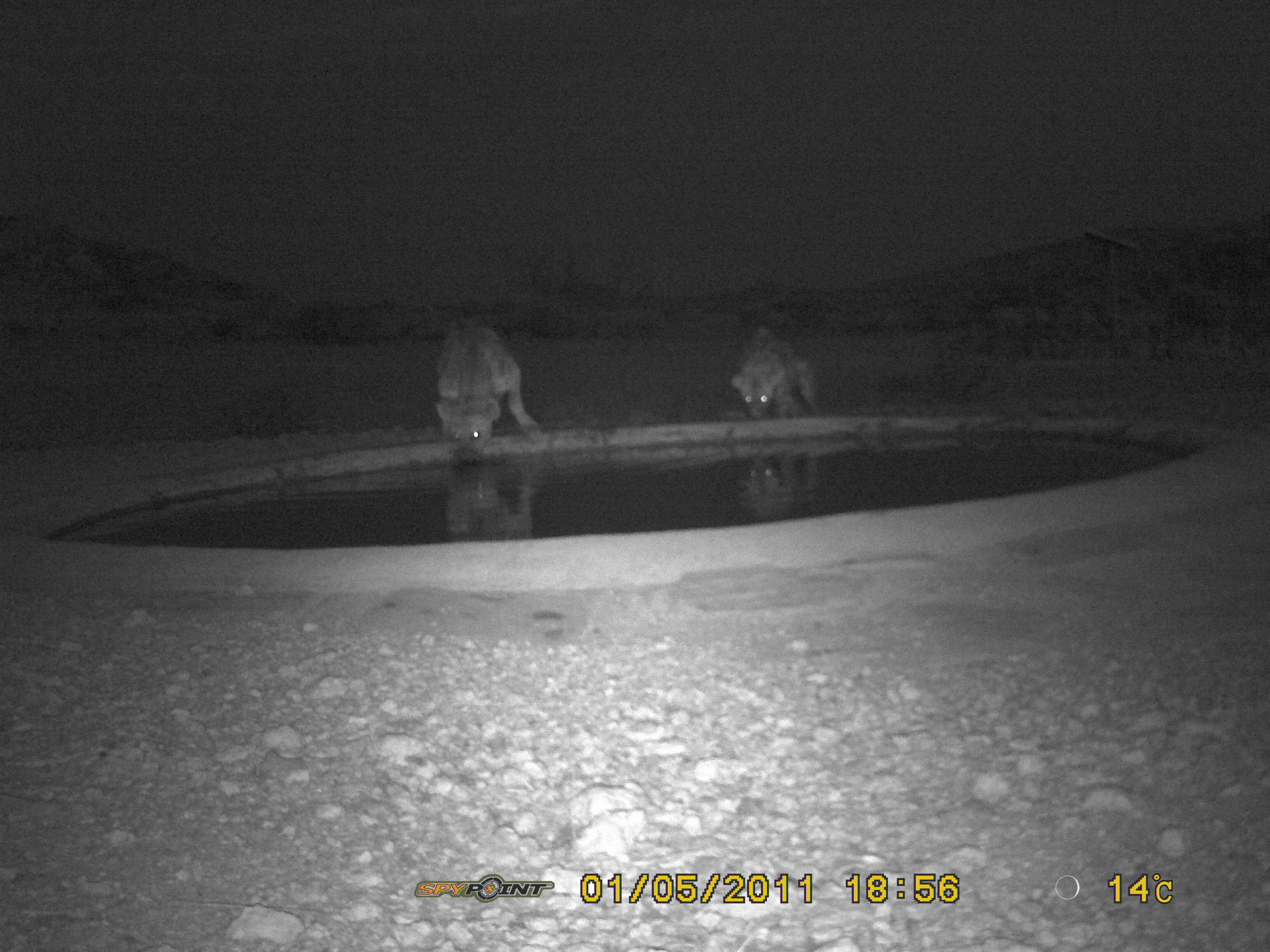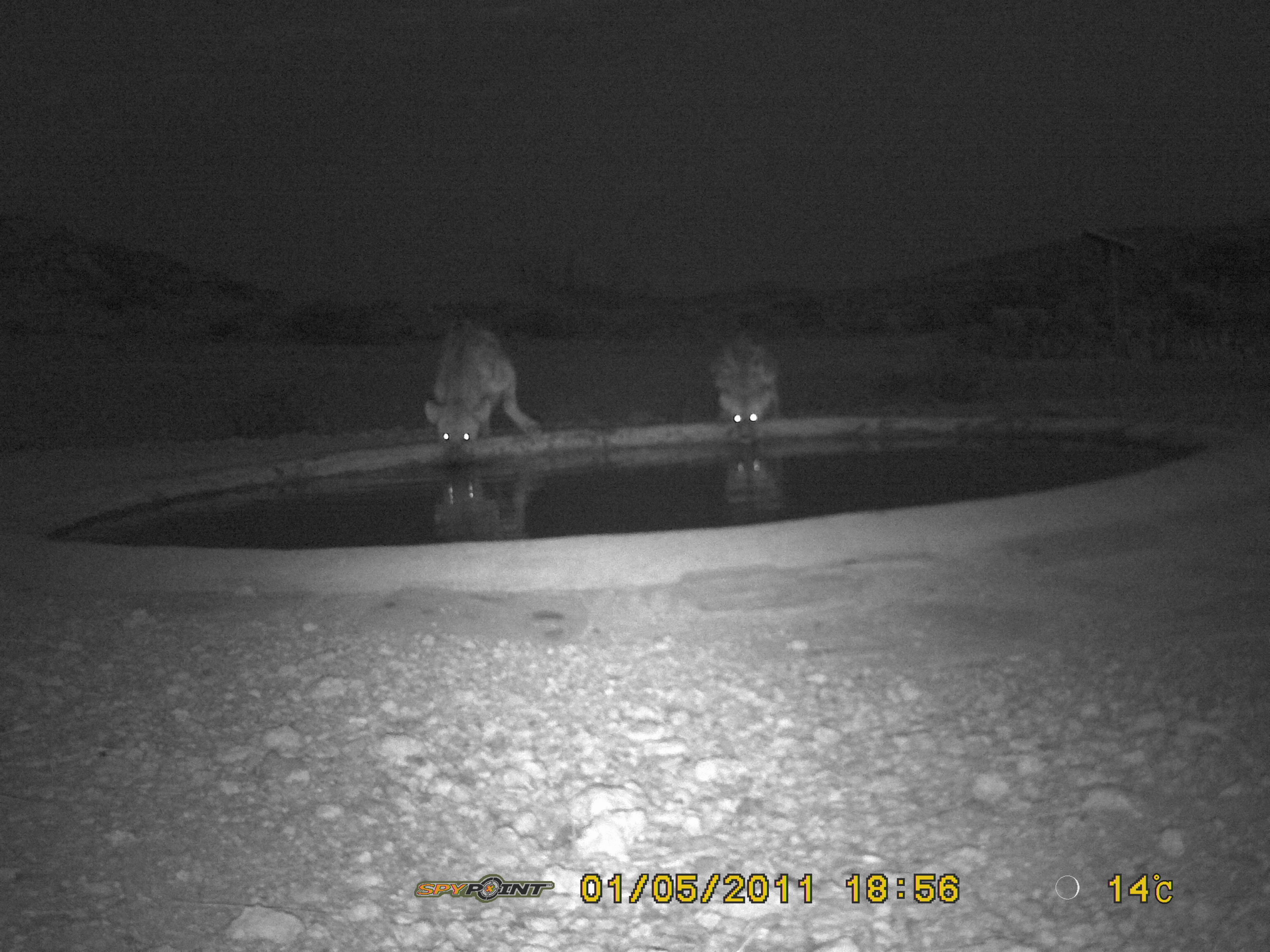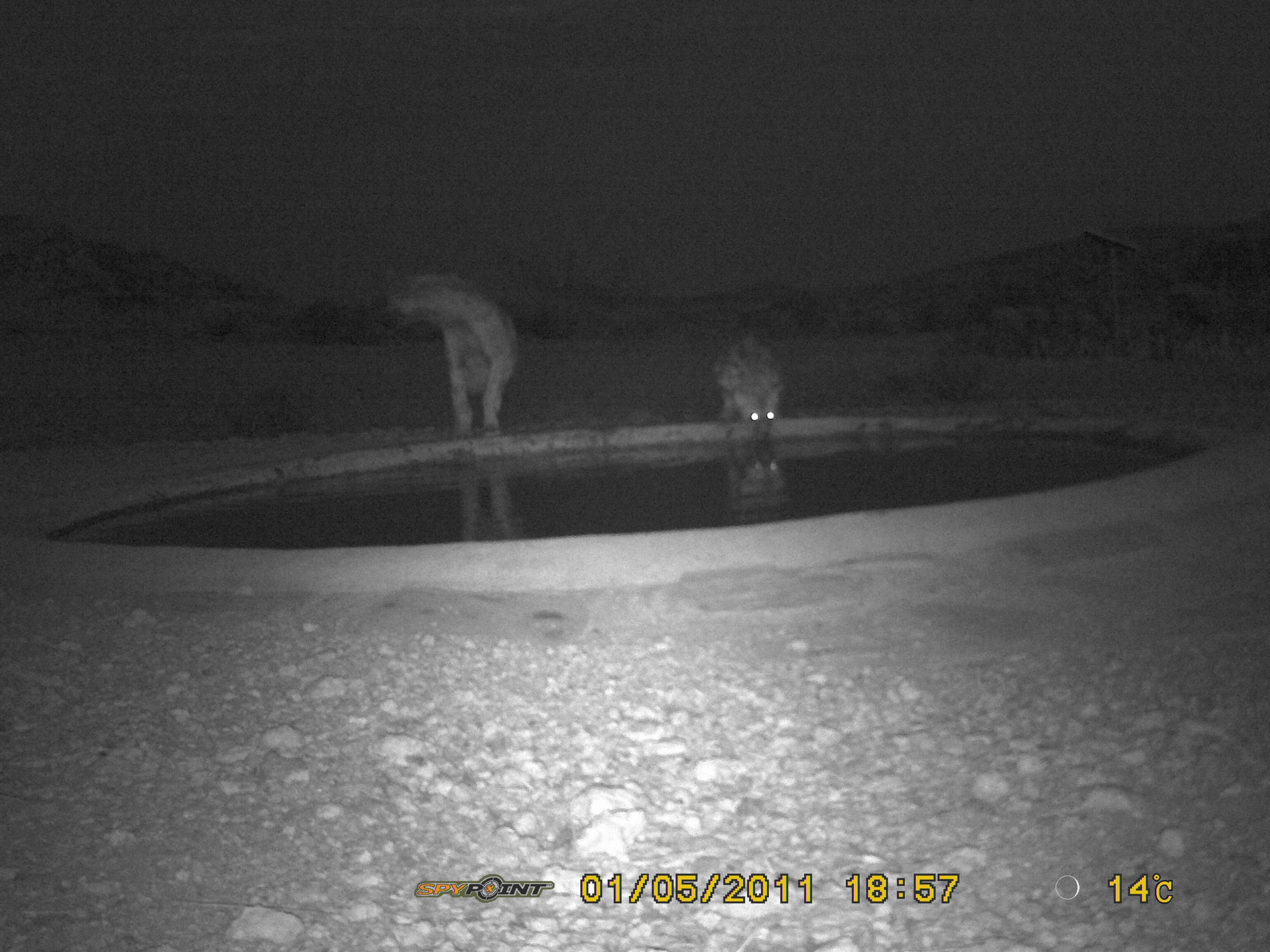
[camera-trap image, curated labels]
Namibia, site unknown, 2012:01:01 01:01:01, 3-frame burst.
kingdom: Animalia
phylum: Chordata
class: Mammalia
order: Carnivora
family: Hyaenidae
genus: Crocuta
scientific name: Crocuta crocuta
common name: spotted hyena